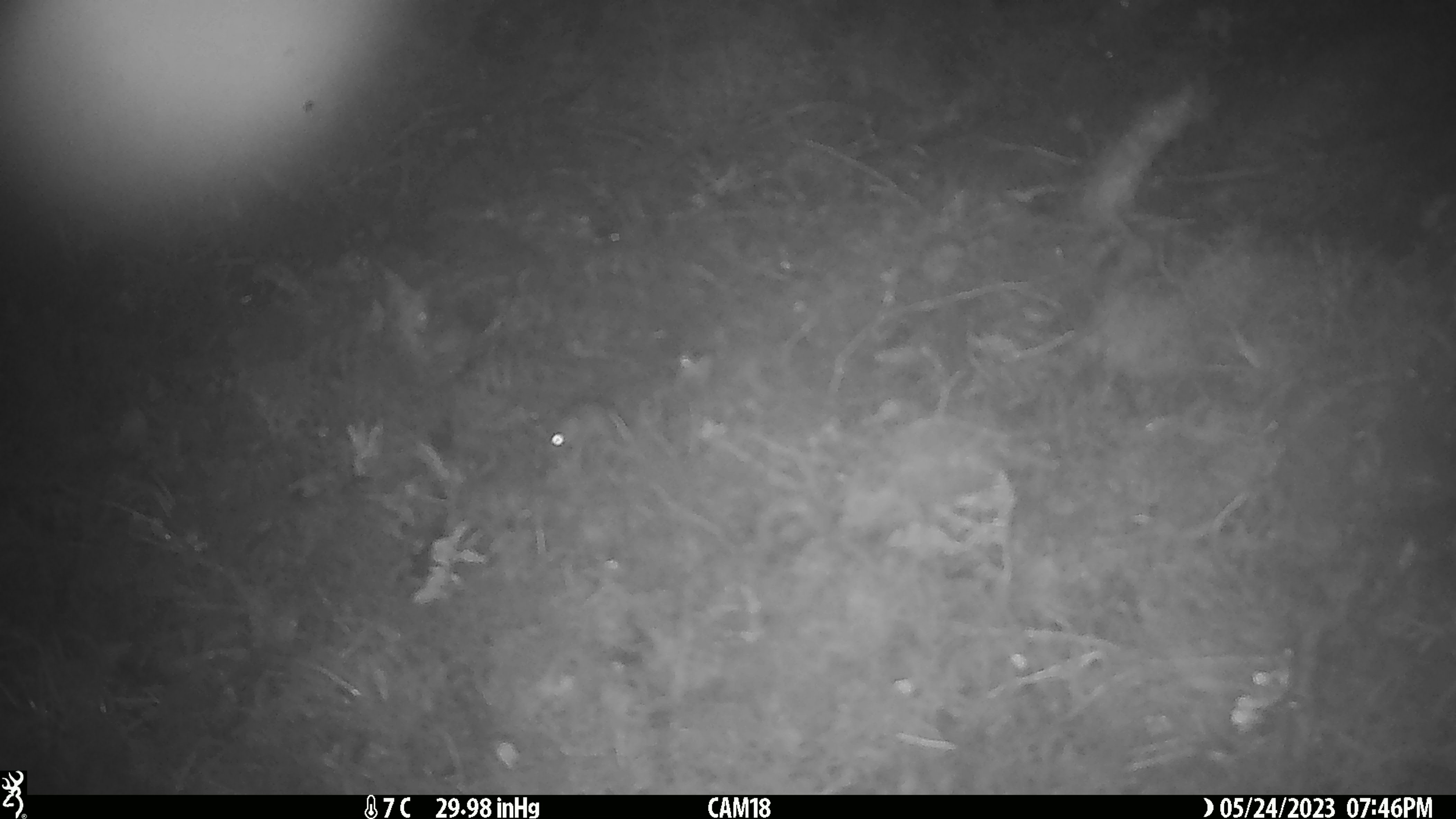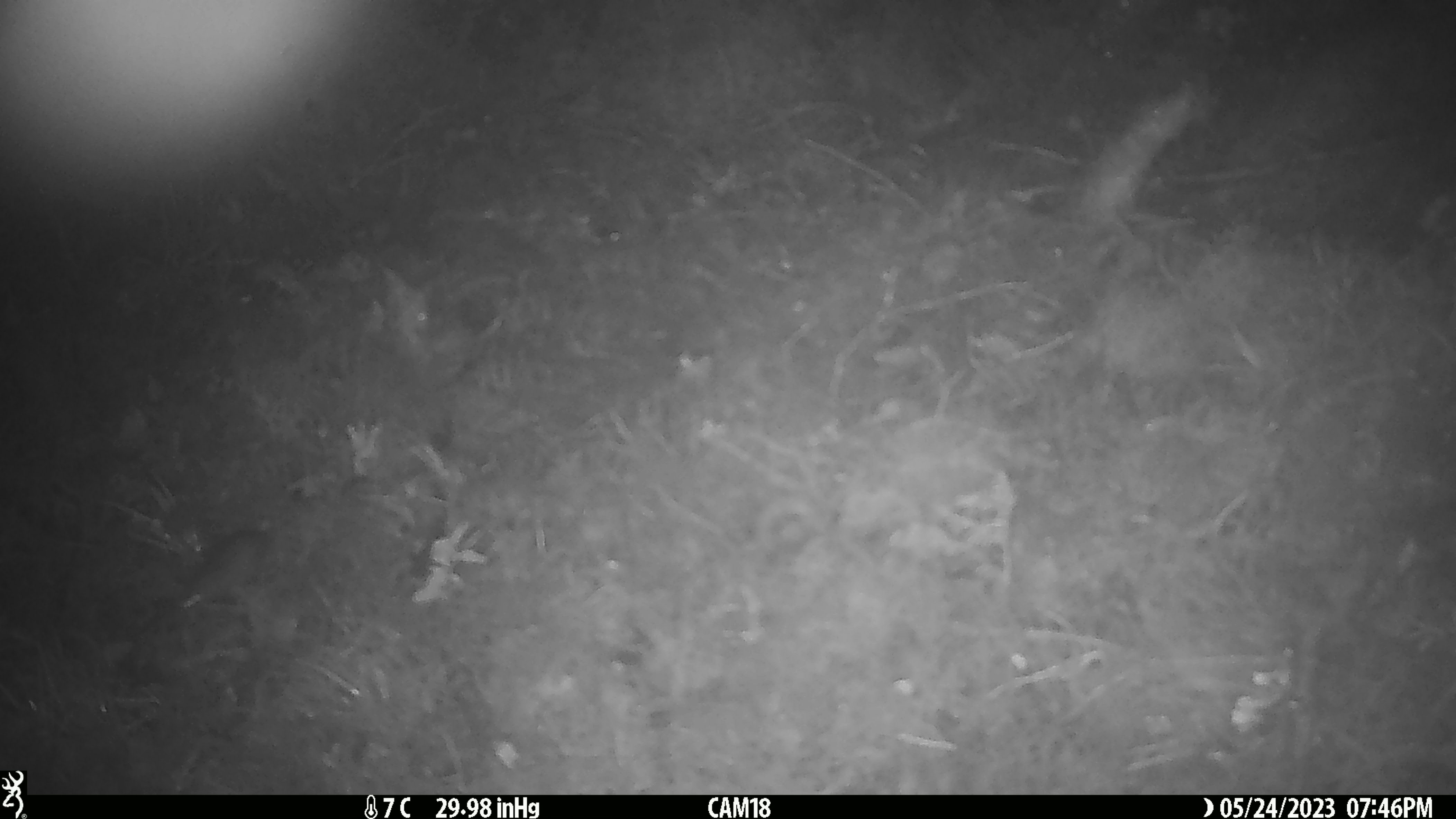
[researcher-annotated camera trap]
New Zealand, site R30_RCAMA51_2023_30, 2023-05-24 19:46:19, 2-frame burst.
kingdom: Animalia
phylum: Chordata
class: Mammalia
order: Rodentia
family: Muridae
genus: Mus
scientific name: Mus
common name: mouse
Mouse (Mus).